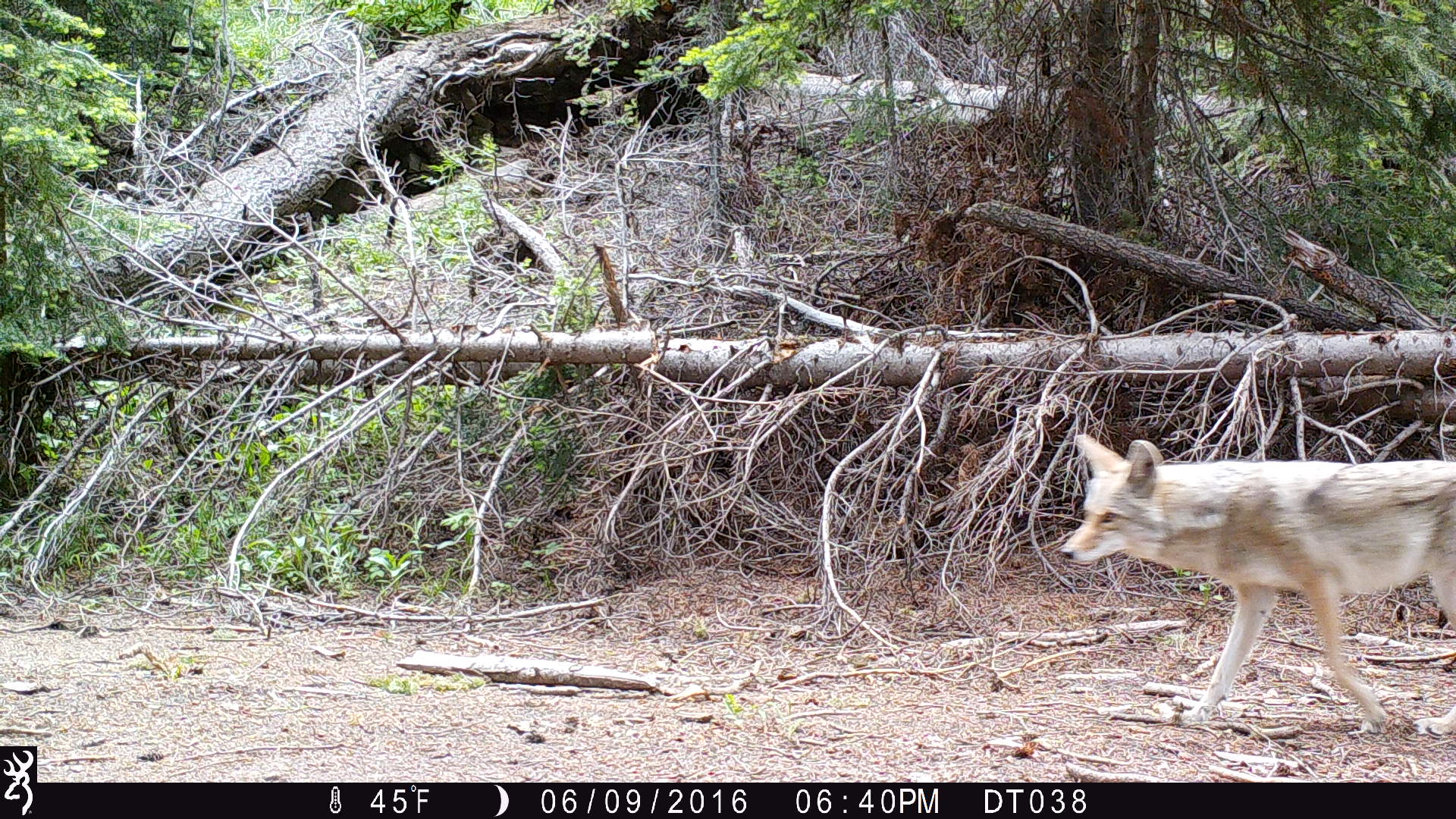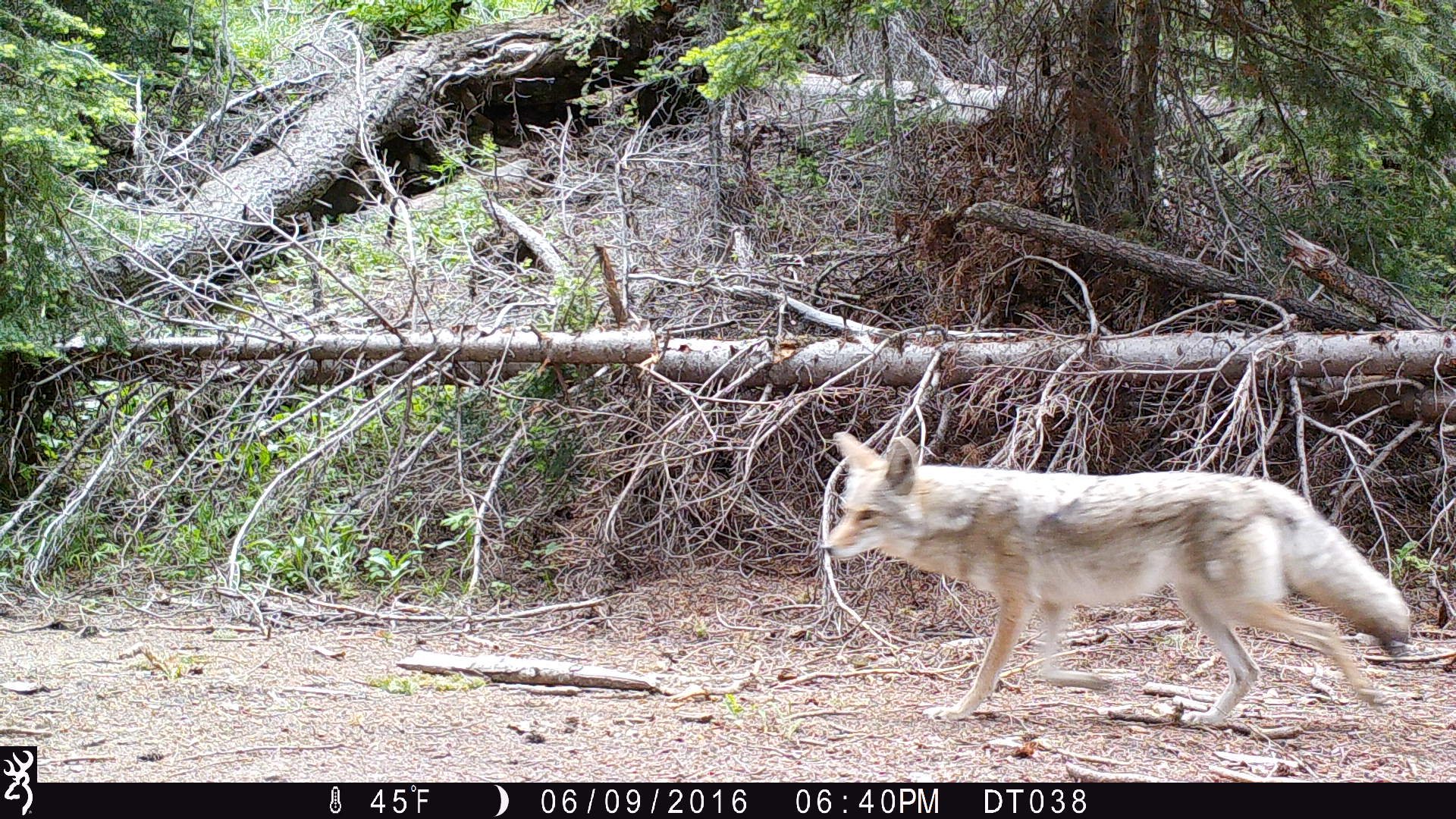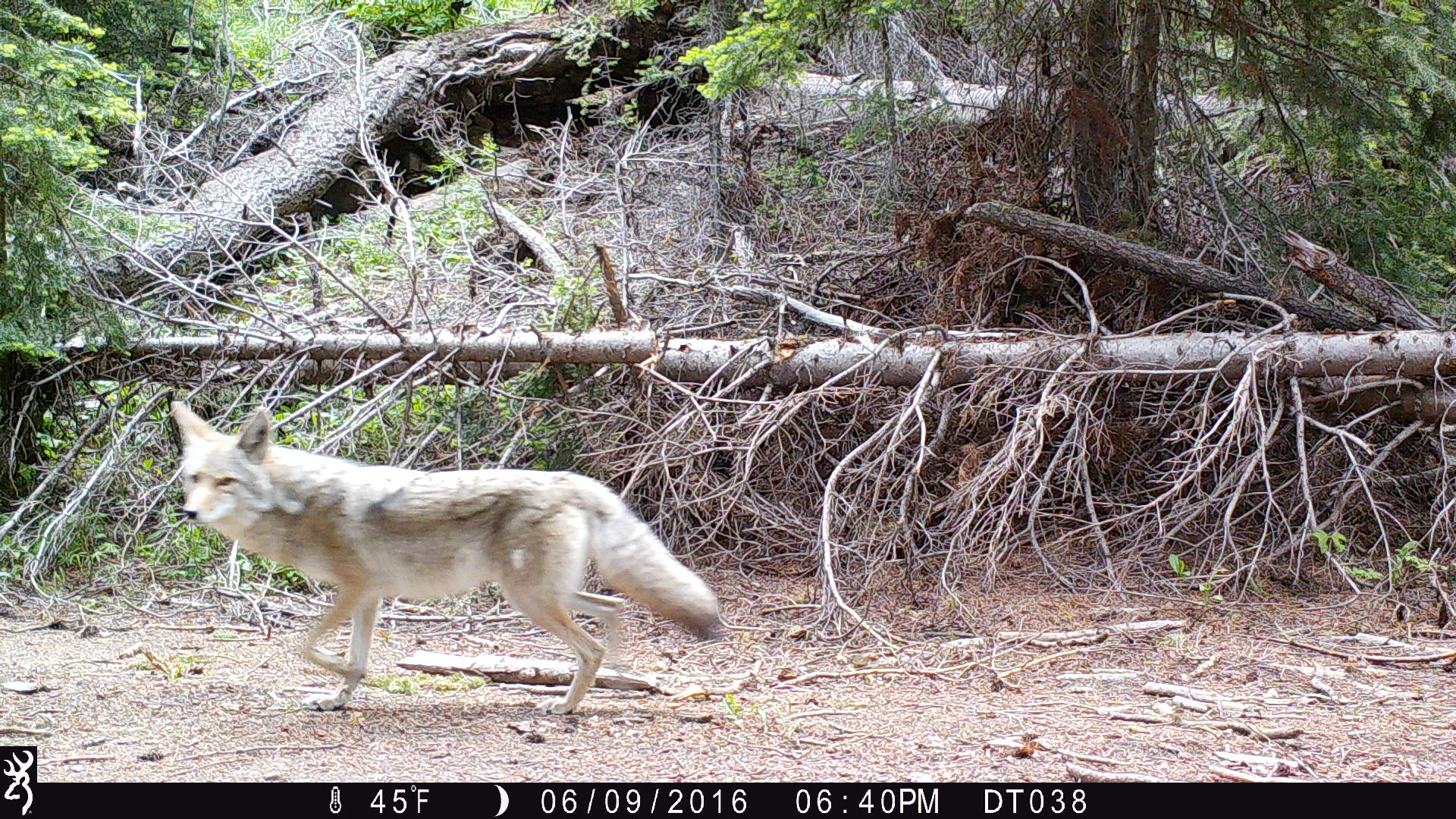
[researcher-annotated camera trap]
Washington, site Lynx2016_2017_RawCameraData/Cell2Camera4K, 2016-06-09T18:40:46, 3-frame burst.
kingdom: Animalia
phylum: Chordata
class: Mammalia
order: Carnivora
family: Canidae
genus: Canis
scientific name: Canis latrans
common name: coyote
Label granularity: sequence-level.